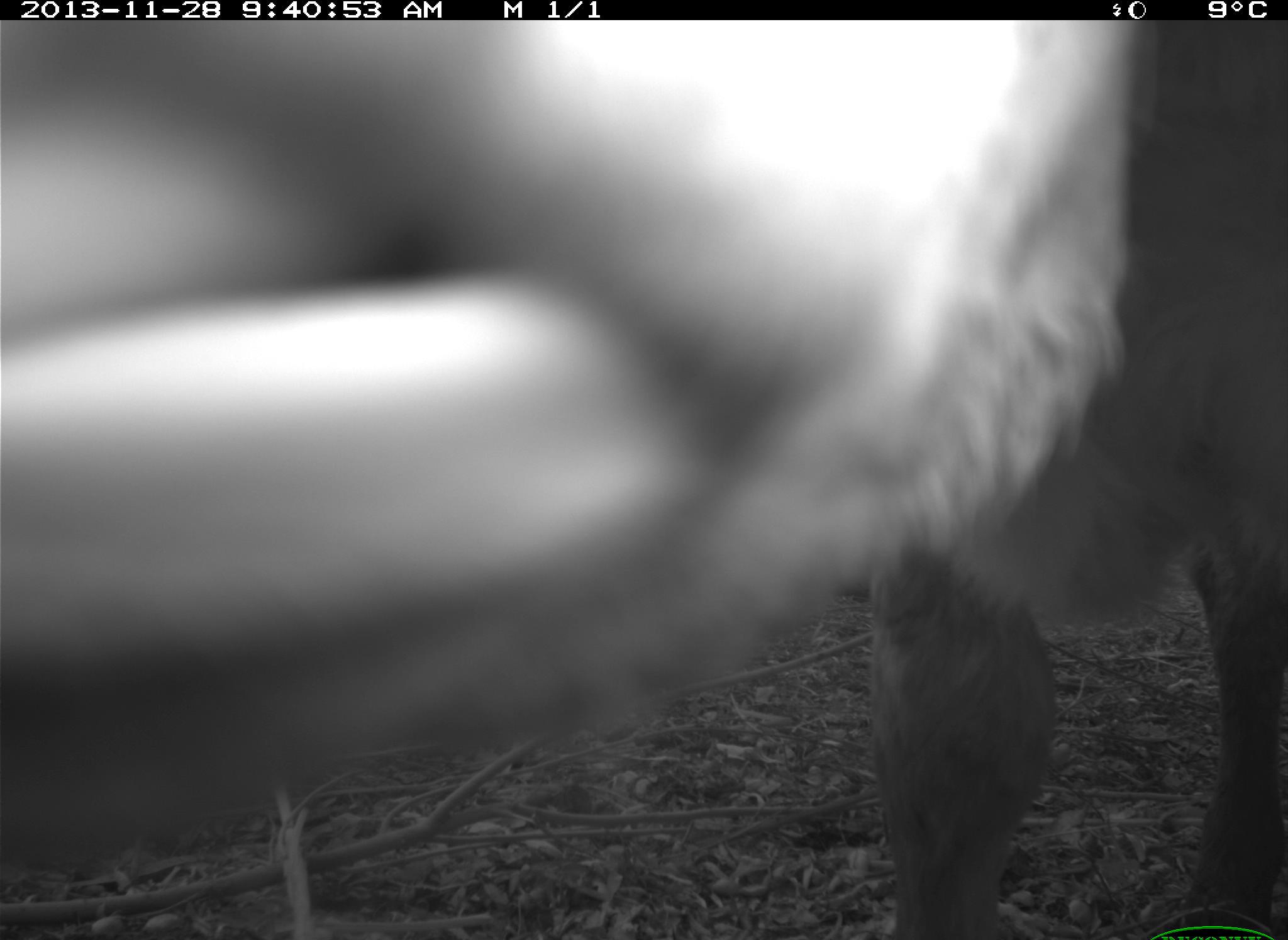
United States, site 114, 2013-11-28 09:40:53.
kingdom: Animalia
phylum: Chordata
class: Mammalia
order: Artiodactyla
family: Bovidae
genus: Bos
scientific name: Bos taurus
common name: cow